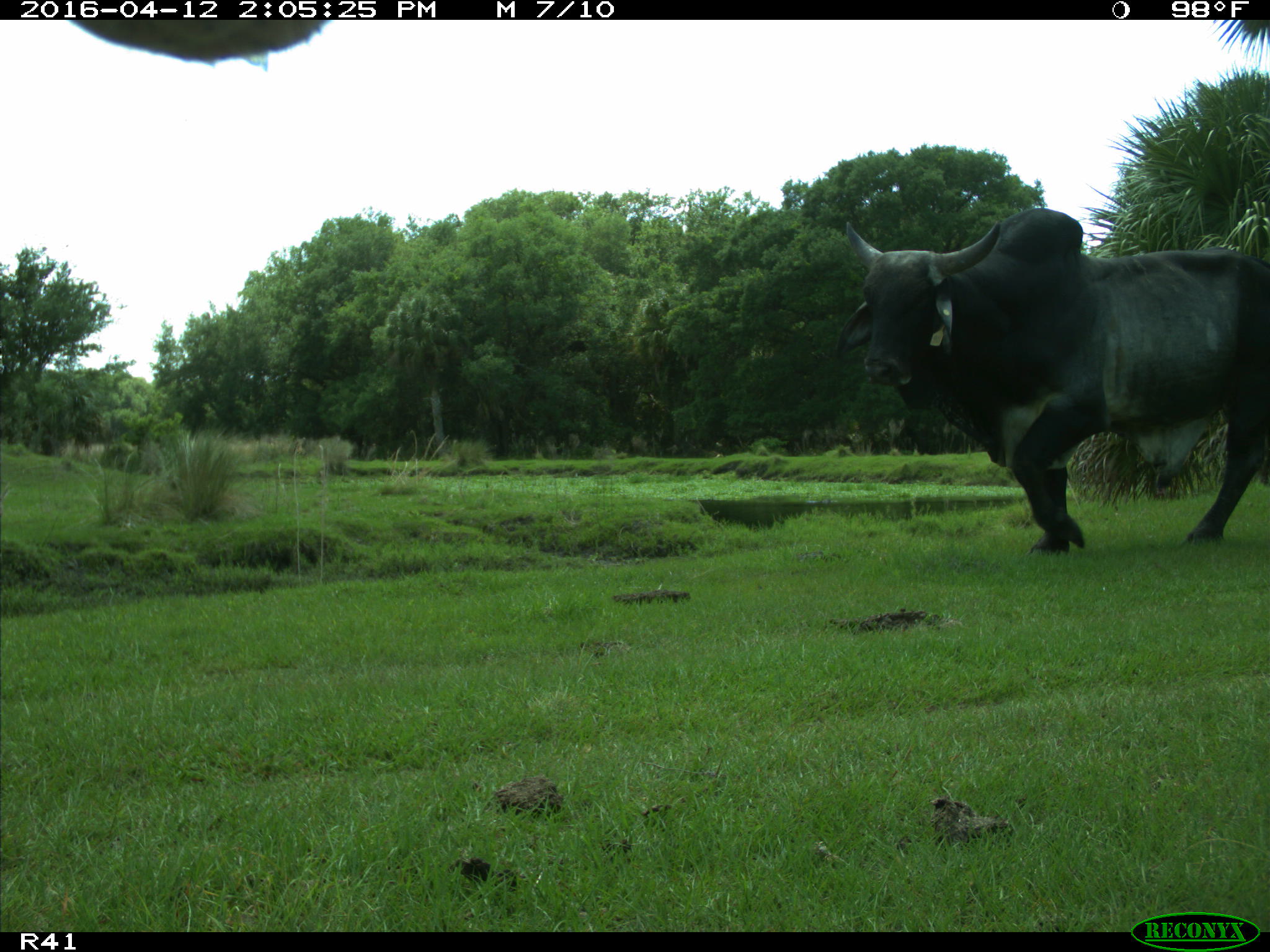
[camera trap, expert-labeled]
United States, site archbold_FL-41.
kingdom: Animalia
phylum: Chordata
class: Mammalia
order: Artiodactyla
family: Bovidae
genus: Bos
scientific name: Bos taurus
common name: domestic cow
Bos taurus (domestic cow).